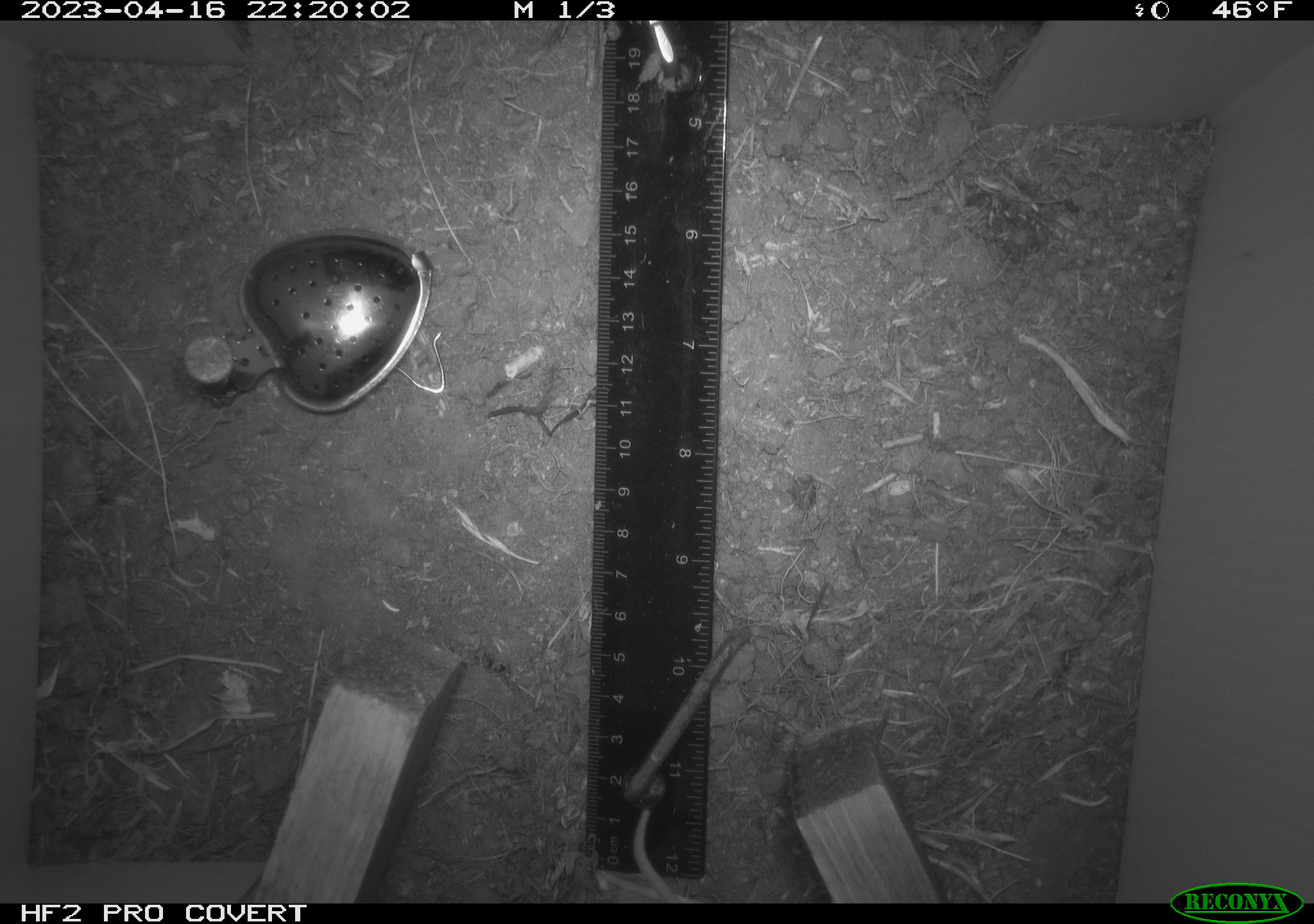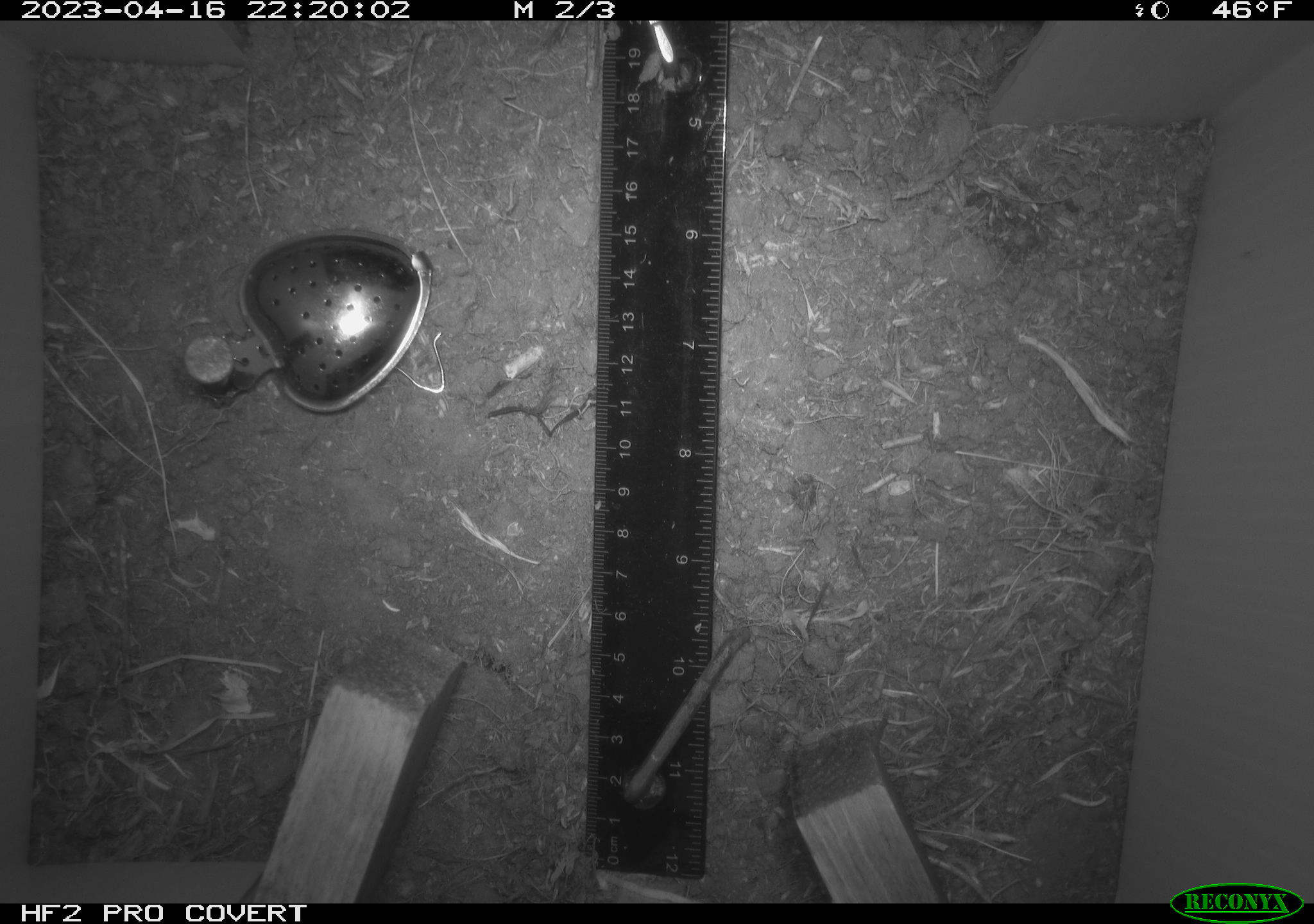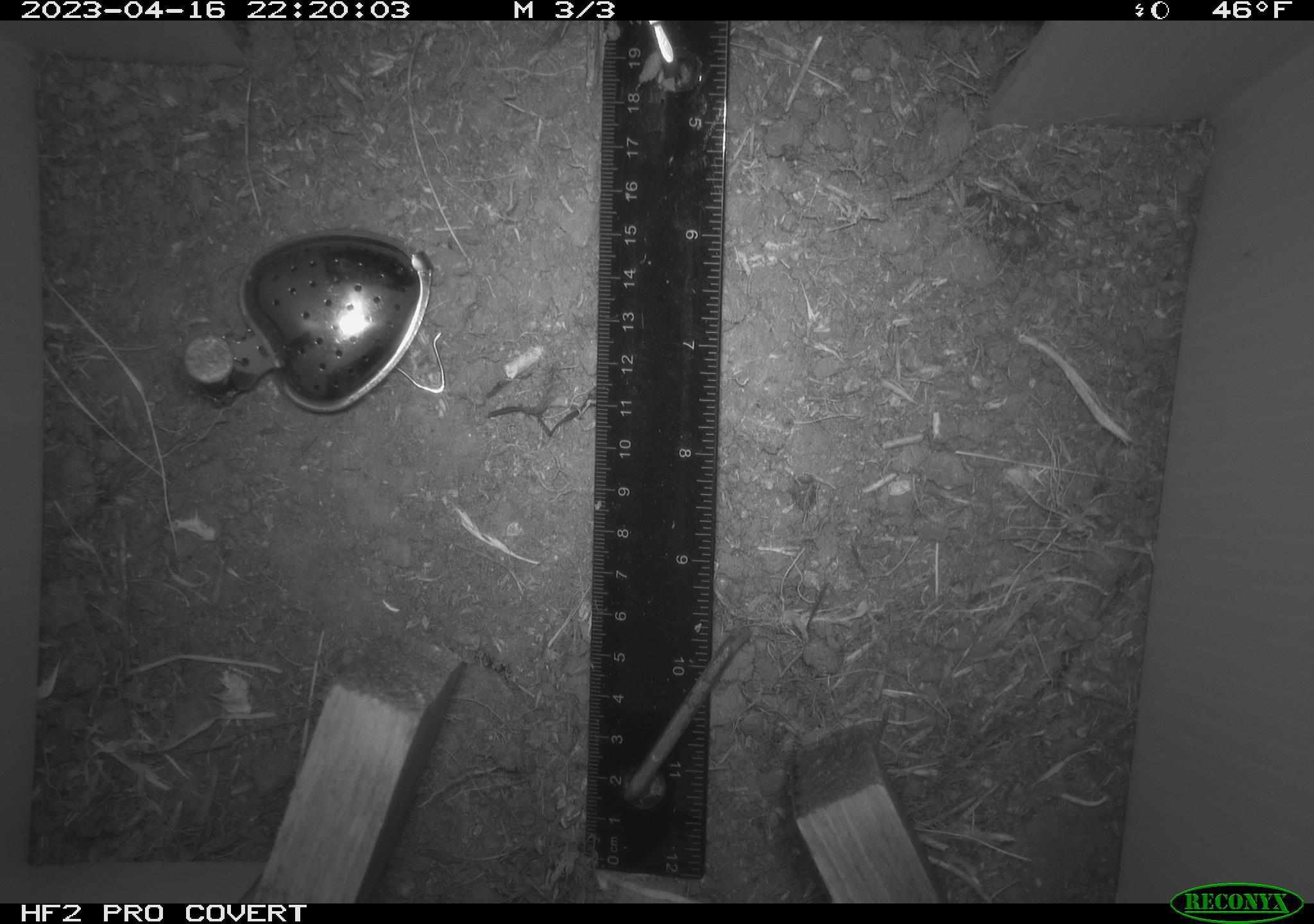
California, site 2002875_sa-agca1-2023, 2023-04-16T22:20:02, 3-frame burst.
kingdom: Animalia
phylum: Chordata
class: Mammalia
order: Rodentia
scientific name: Rodentia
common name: mouse species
Mouse species (Rodentia).